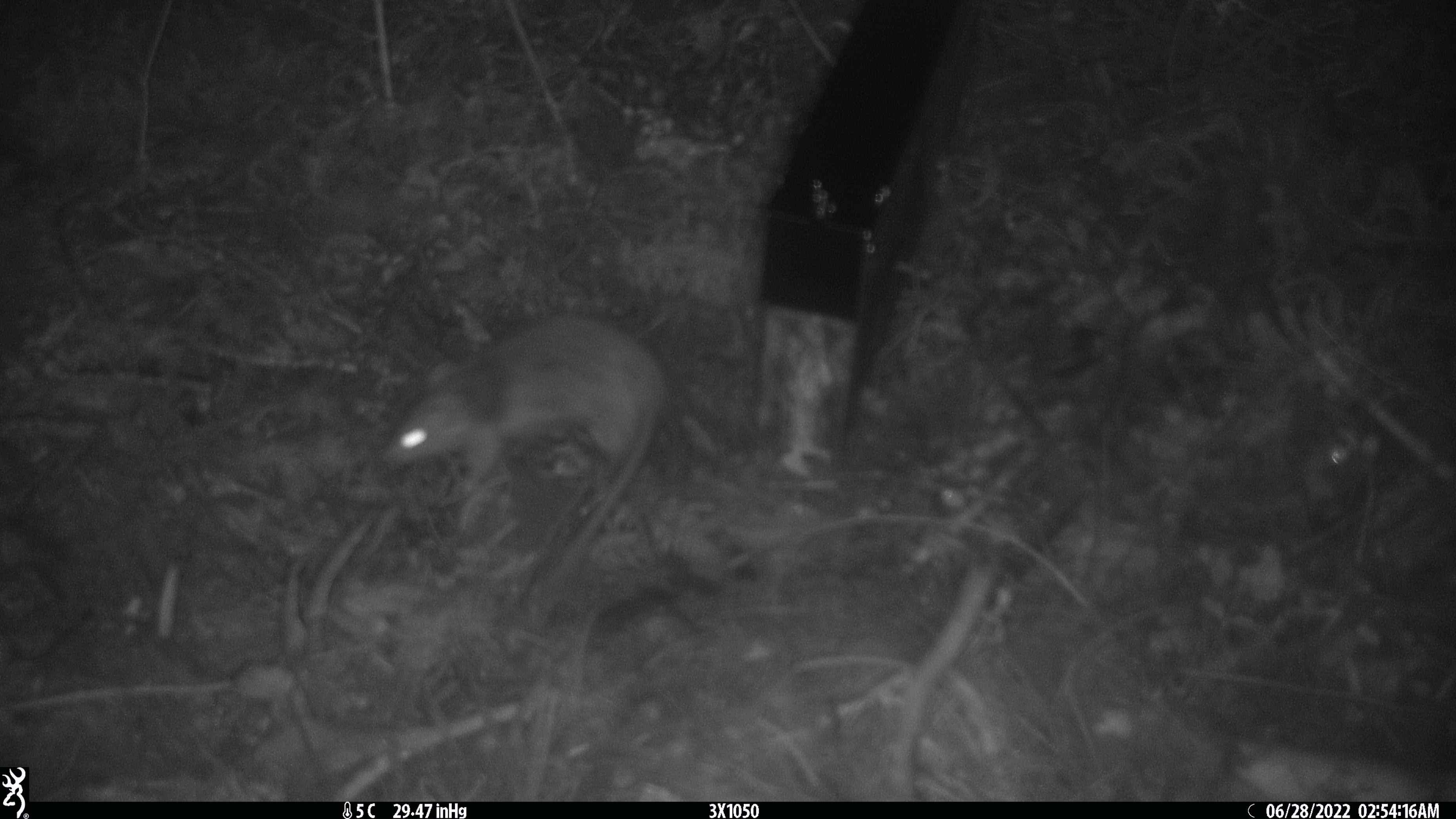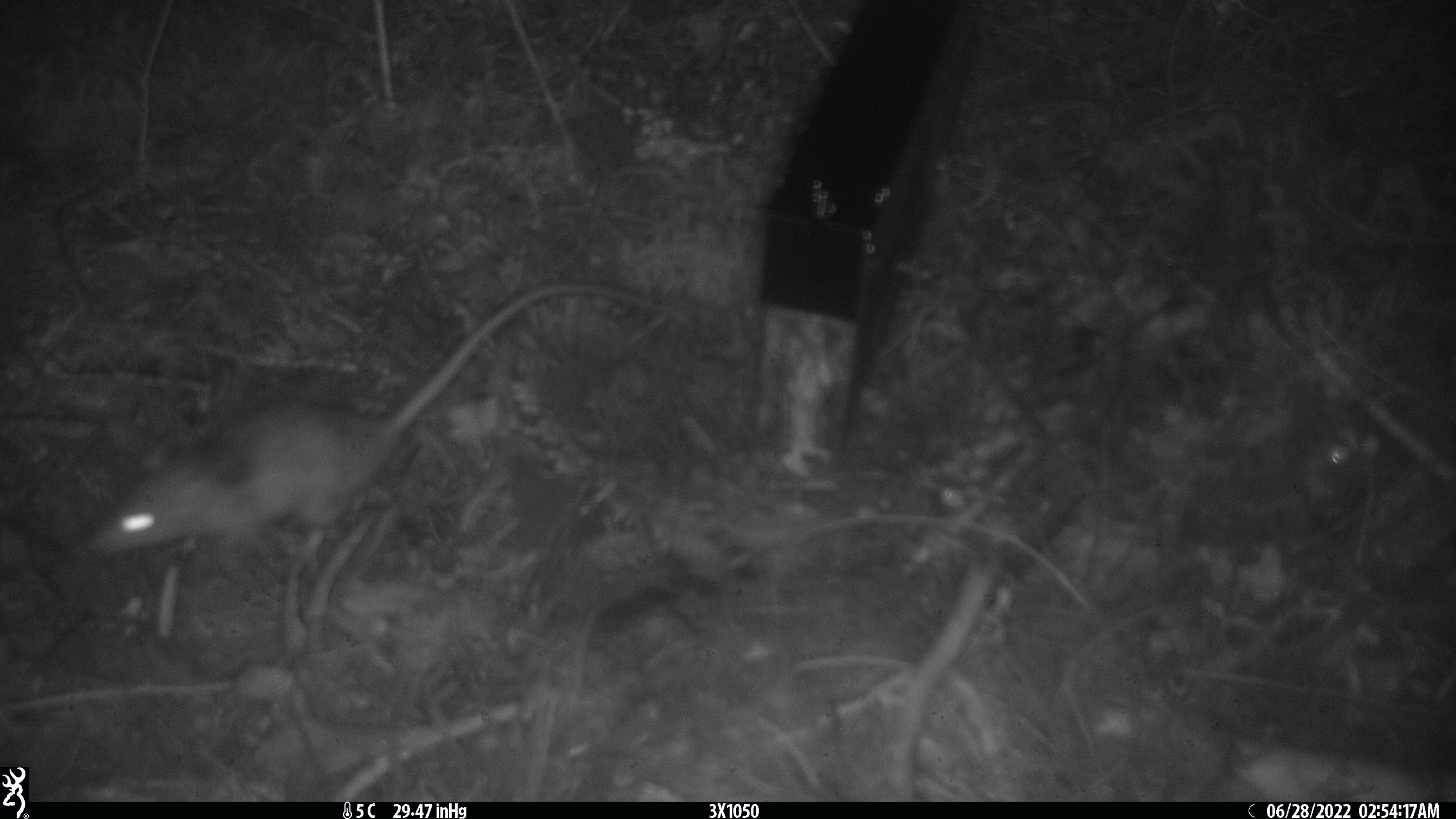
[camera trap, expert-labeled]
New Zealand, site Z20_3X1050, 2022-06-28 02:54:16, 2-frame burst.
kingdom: Animalia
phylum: Chordata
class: Mammalia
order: Rodentia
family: Muridae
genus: Rattus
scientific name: Rattus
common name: rat